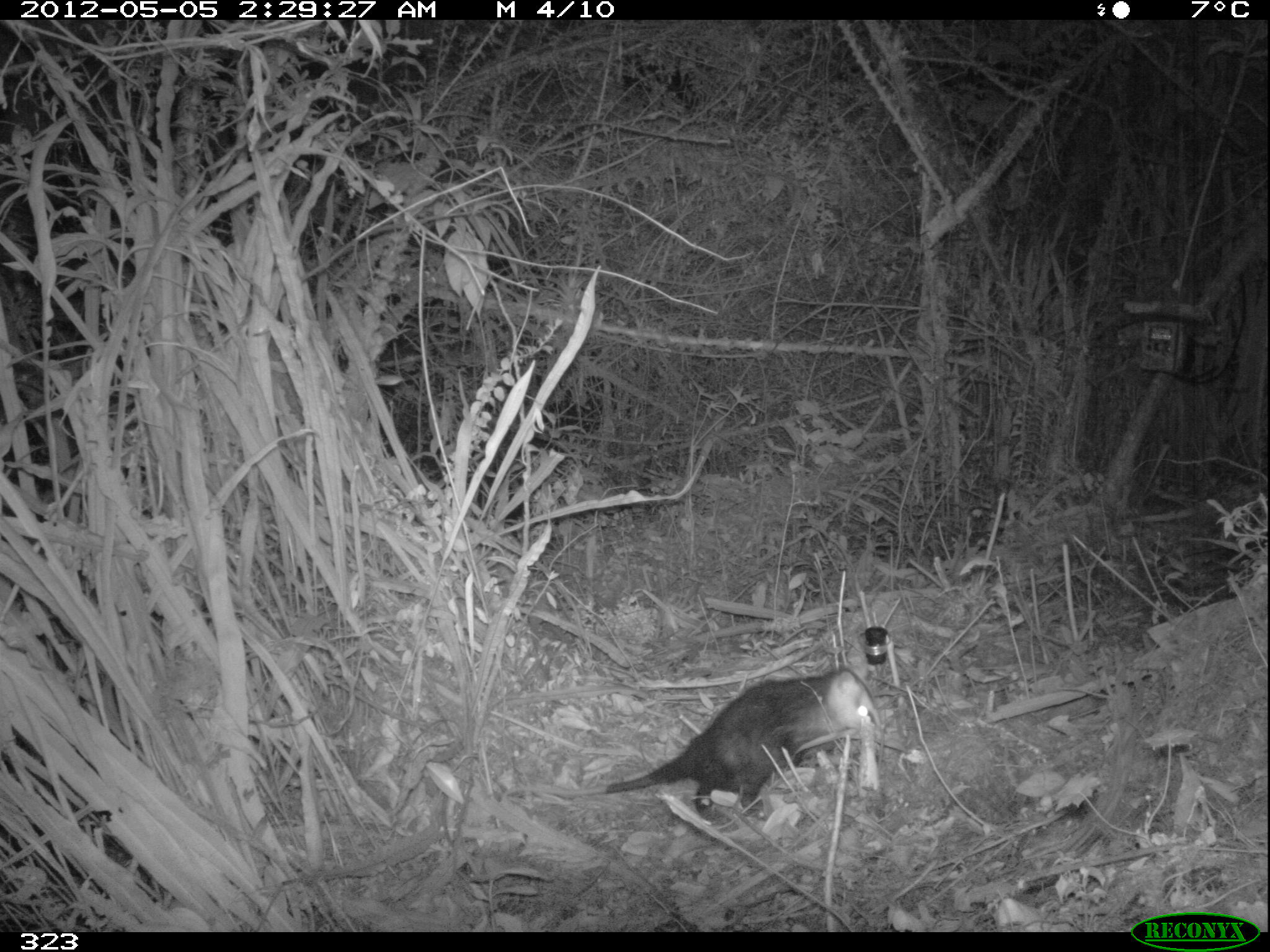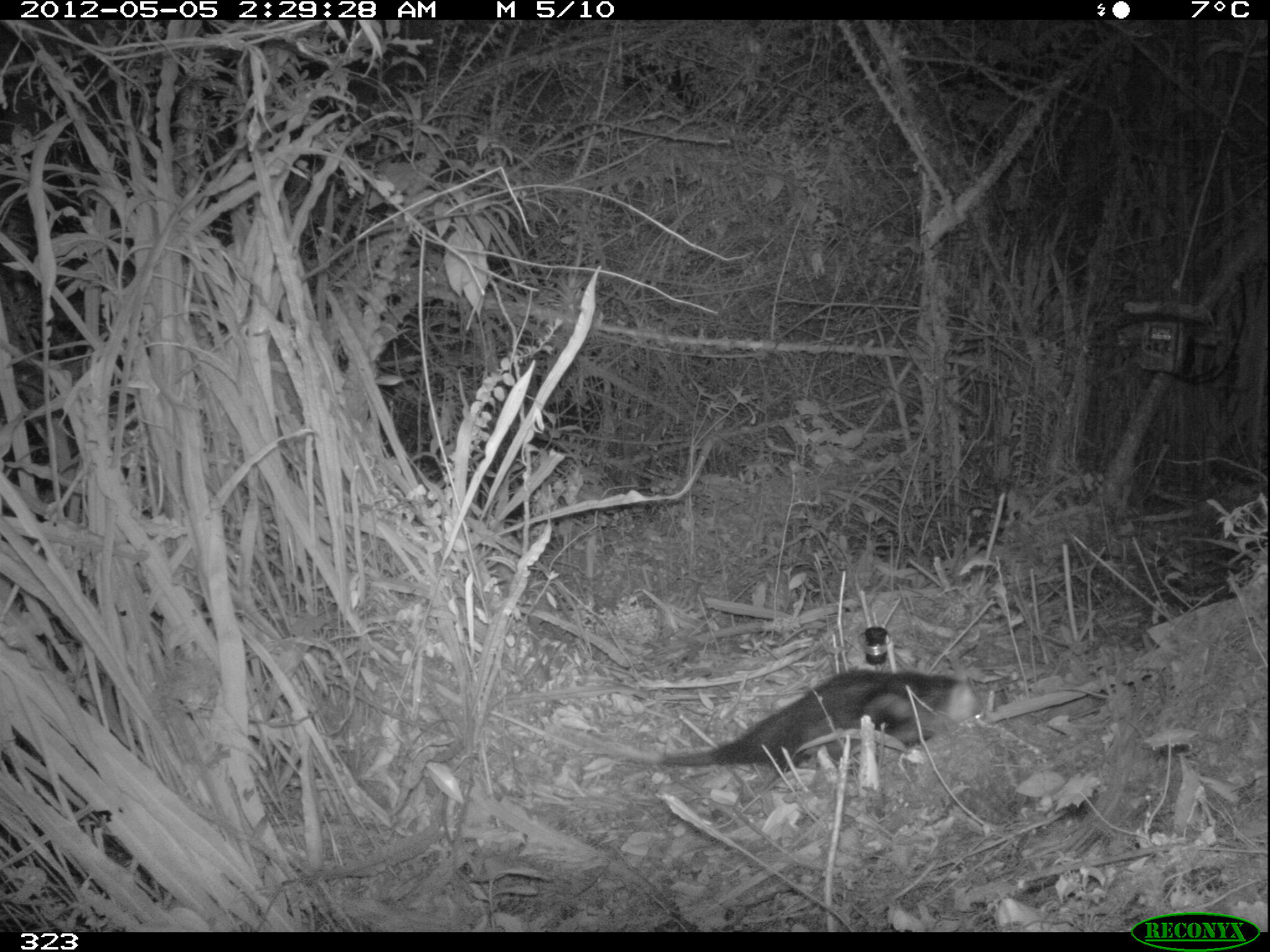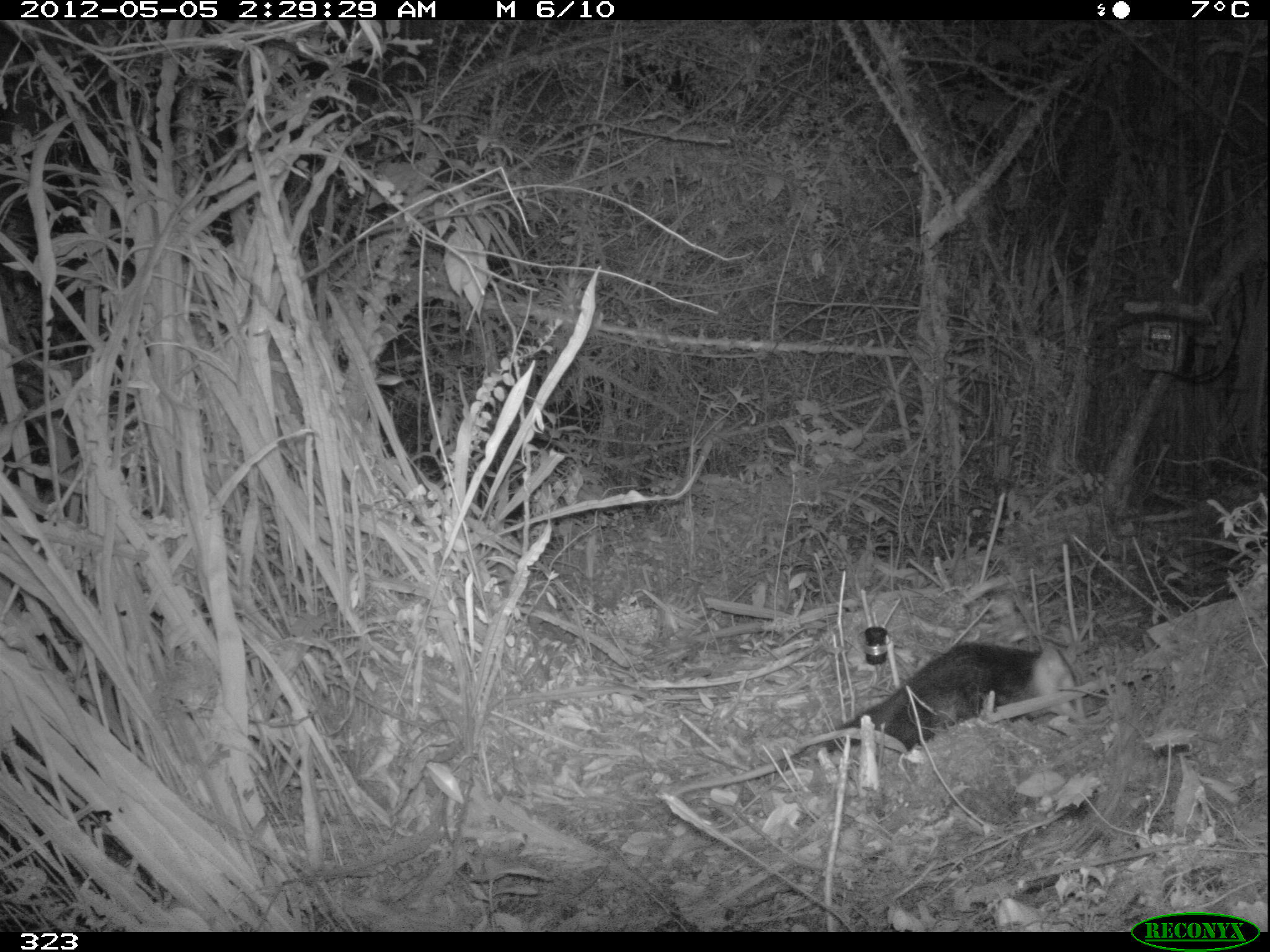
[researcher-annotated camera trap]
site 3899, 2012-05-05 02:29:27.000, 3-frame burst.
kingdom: Animalia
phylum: Chordata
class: Mammalia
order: Didelphimorphia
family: Didelphidae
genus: Didelphis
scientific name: Didelphis pernigra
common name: andean white-eared opossum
Didelphis pernigra (andean white-eared opossum).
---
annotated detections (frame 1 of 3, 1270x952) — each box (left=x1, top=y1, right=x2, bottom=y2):
didelphis pernigra: (left=499, top=641, right=880, bottom=818)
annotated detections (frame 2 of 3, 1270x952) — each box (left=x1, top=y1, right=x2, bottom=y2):
didelphis pernigra: (left=600, top=666, right=975, bottom=777)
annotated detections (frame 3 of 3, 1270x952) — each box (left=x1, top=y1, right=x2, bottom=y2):
didelphis pernigra: (left=674, top=644, right=1083, bottom=798)